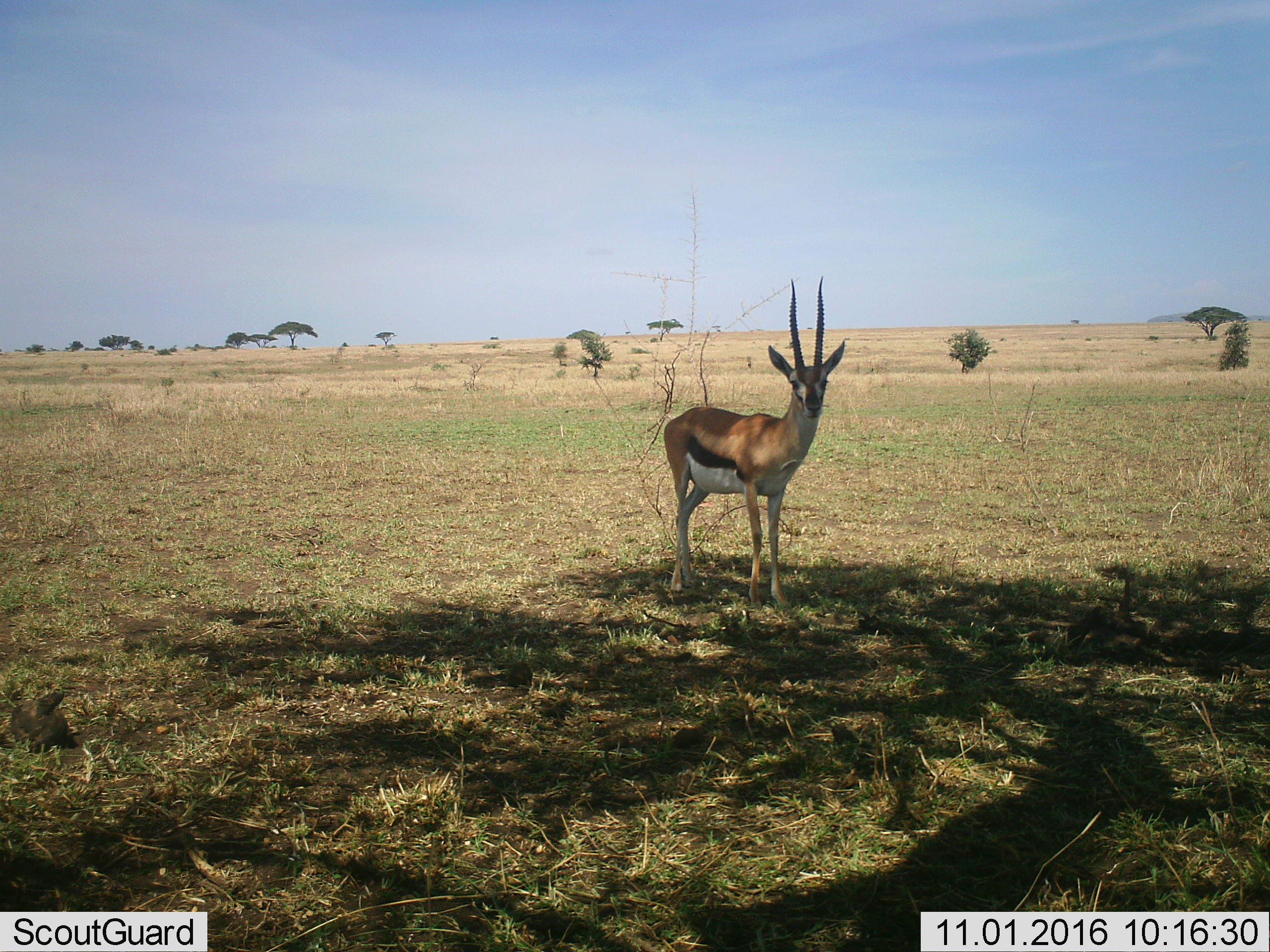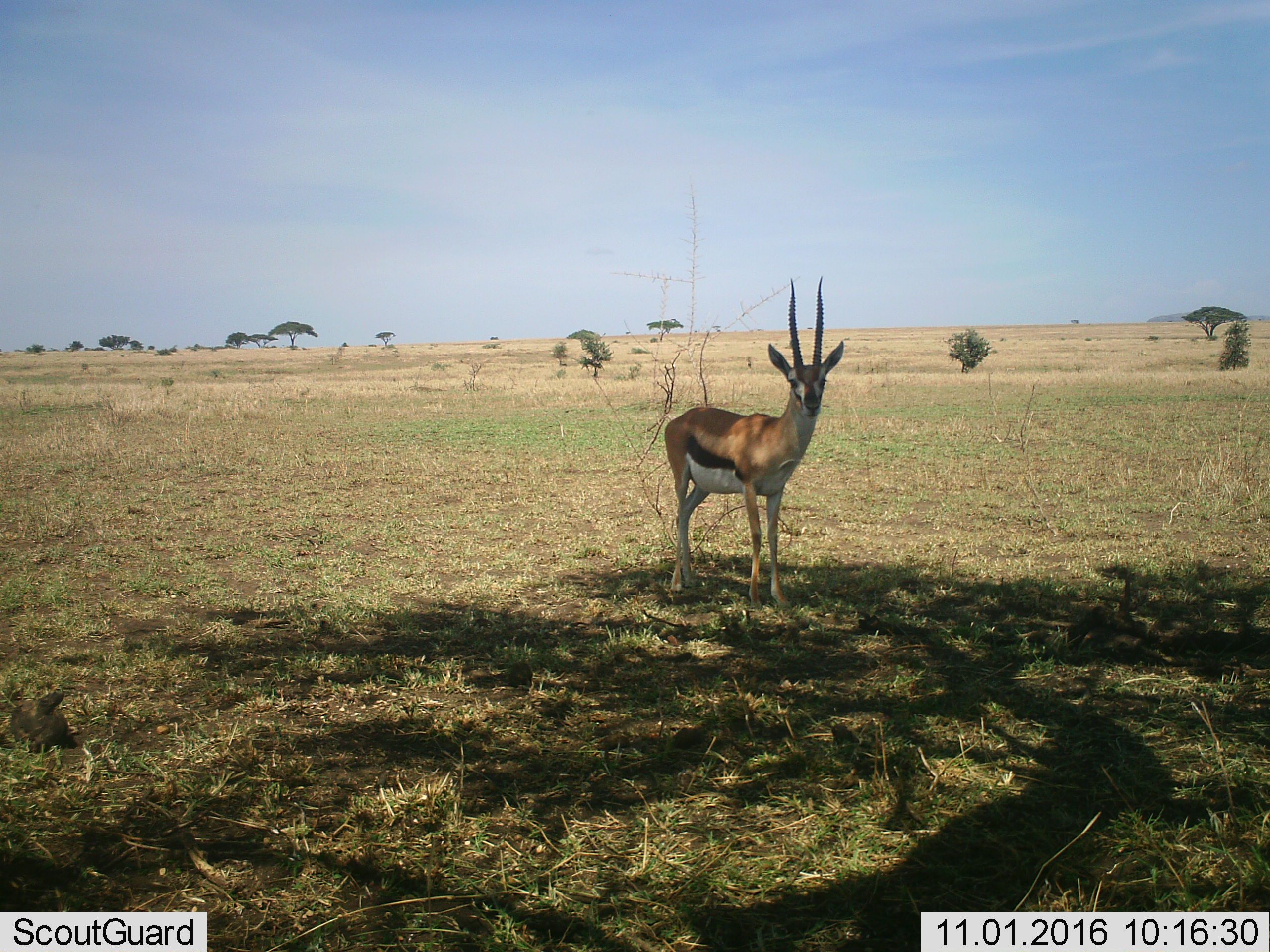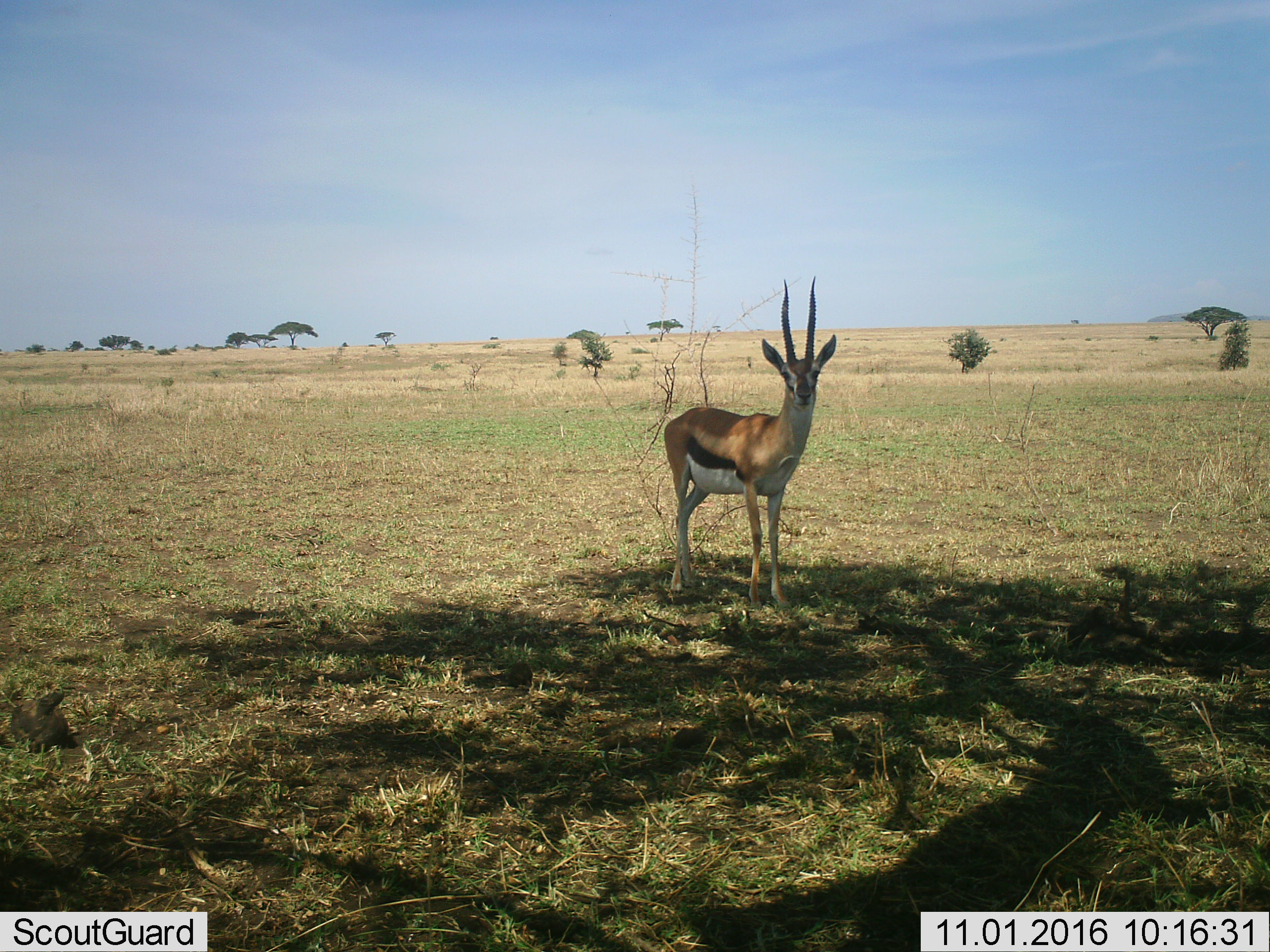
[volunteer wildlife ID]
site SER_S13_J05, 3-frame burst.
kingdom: Animalia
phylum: Chordata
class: Mammalia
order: Artiodactyla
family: Bovidae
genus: Eudorcas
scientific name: Eudorcas thomsonii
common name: thomson's gazelle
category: gazellethomsons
Gazellethomsons (thomson's gazelle) (Eudorcas thomsonii), count 1. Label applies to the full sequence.